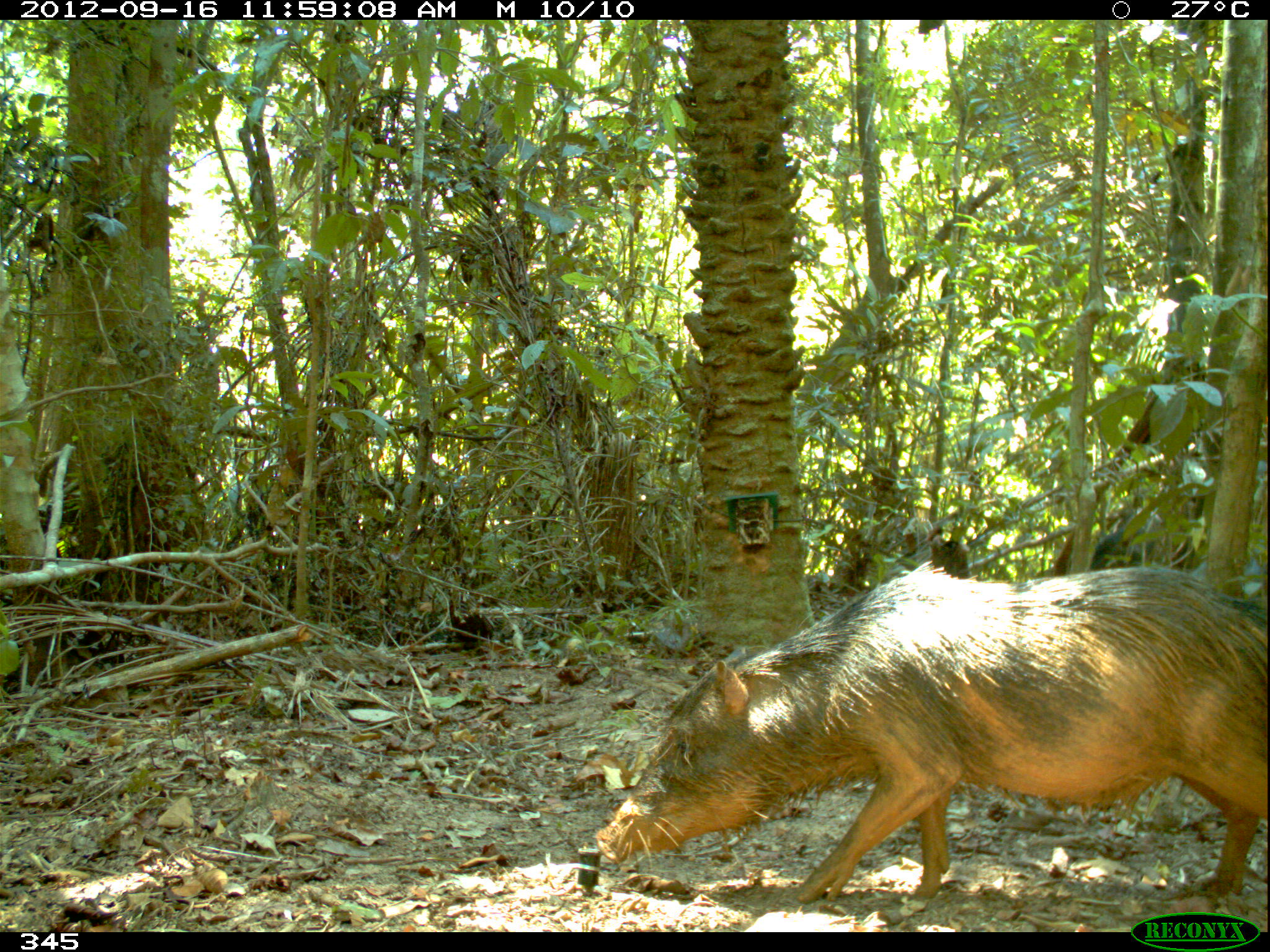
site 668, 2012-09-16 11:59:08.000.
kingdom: Animalia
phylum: Chordata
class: Mammalia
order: Artiodactyla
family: Tayassuidae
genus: Tayassu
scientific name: Tayassu pecari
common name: white-lipped peccary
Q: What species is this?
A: Tayassu pecari (white-lipped peccary).